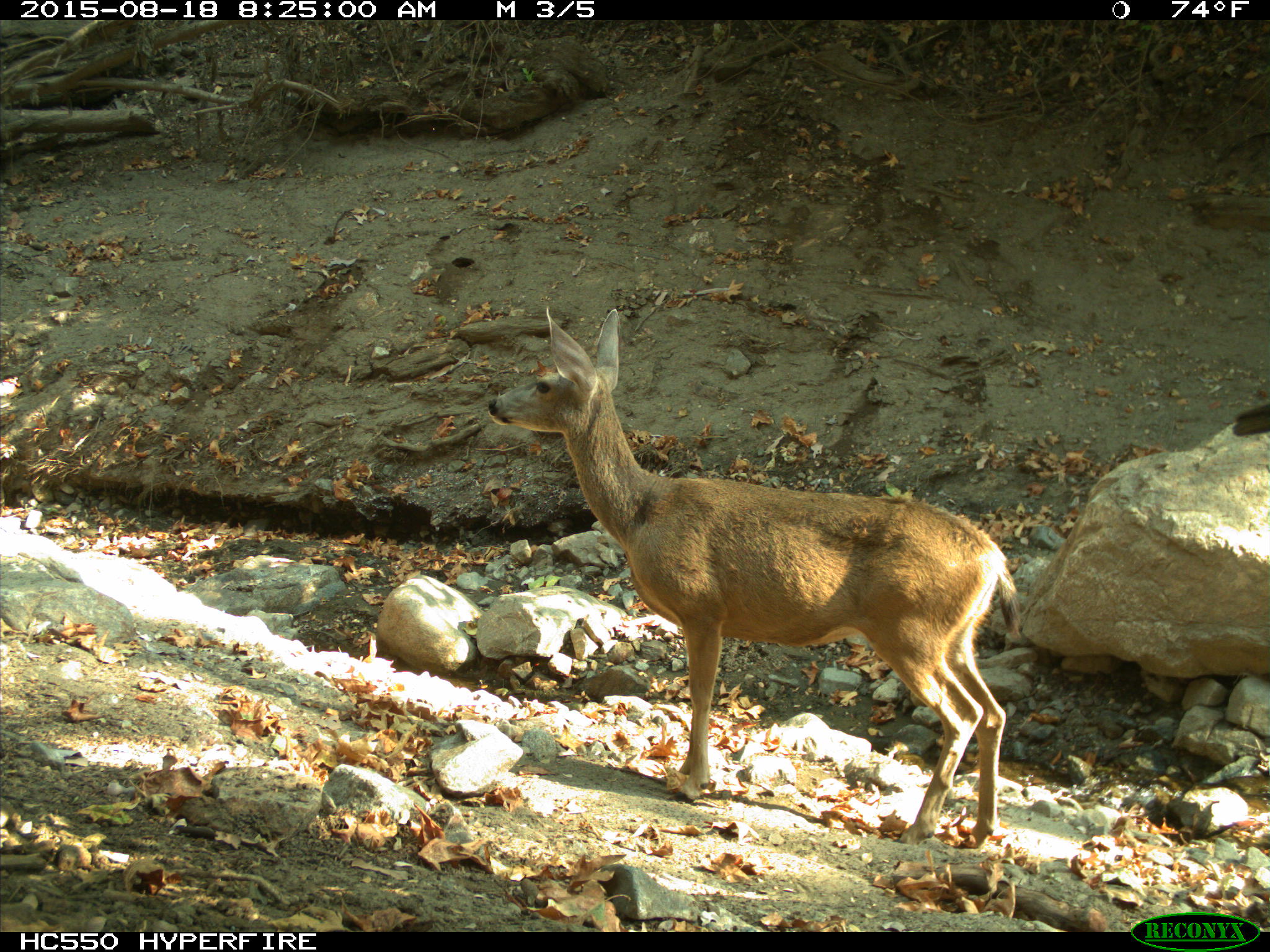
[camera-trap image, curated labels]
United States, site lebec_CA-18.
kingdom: Animalia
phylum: Chordata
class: Mammalia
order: Artiodactyla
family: Cervidae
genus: Odocoileus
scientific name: Odocoileus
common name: deer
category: unidentified deer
Unidentified deer (deer) (Odocoileus).